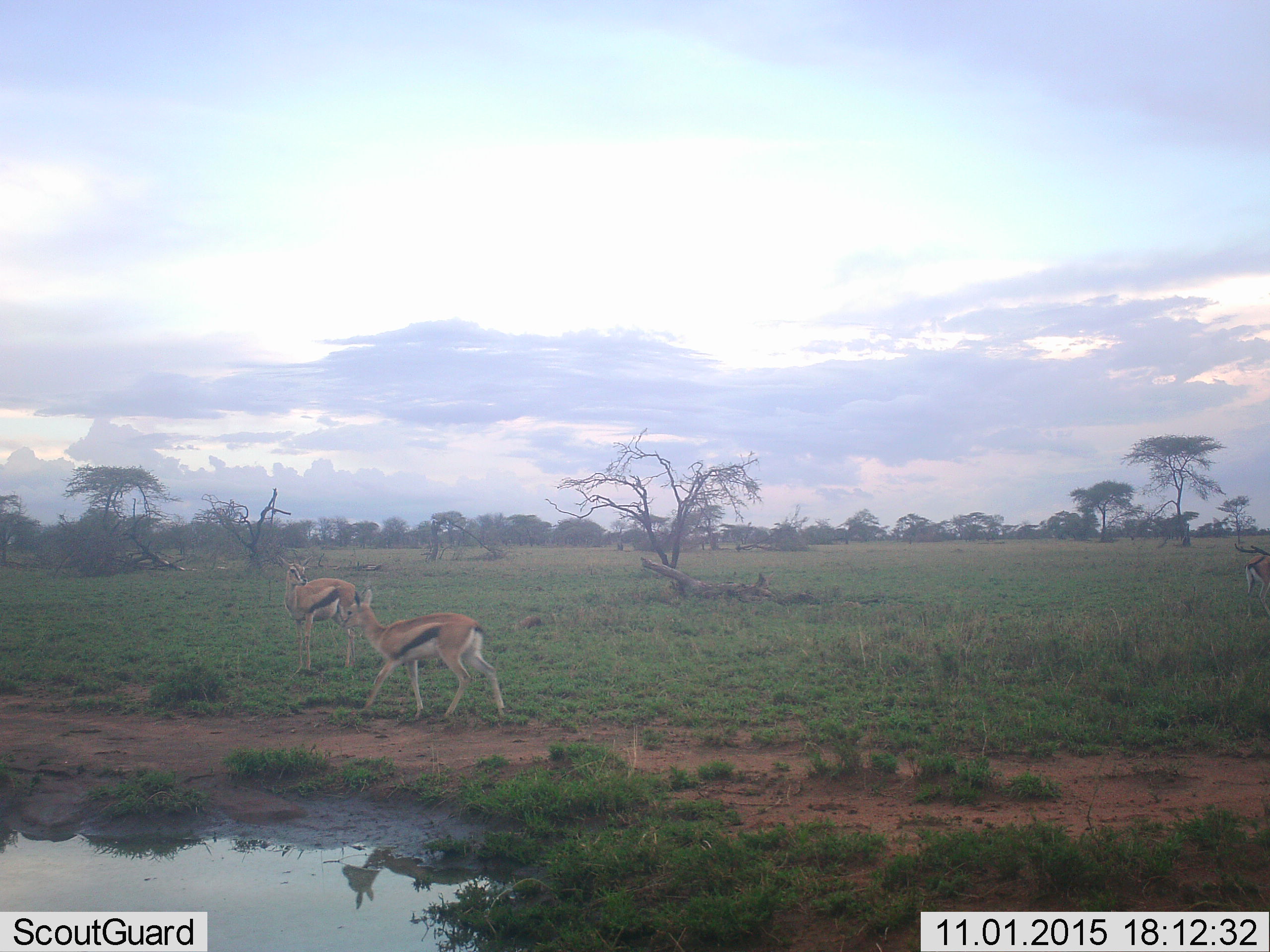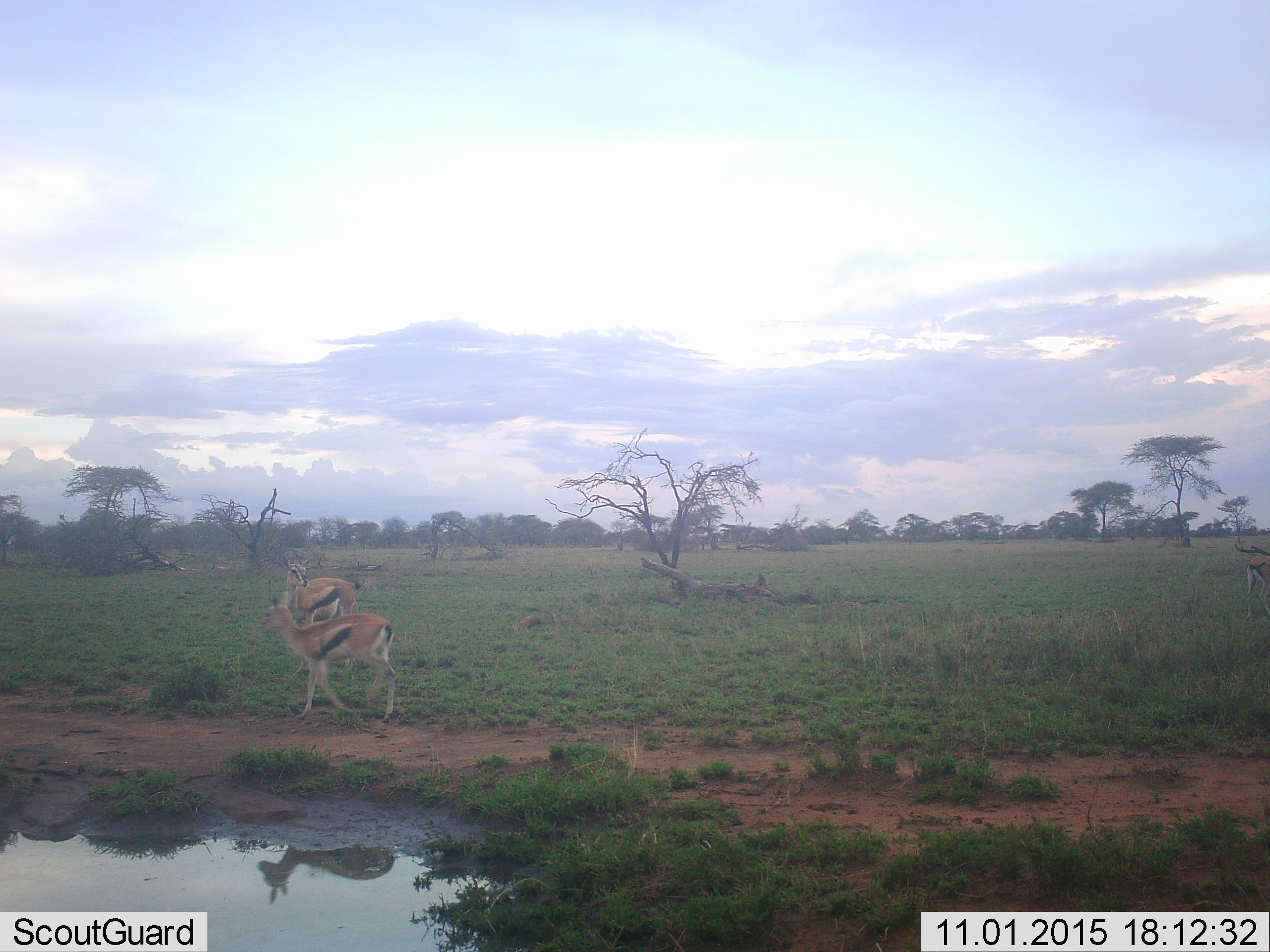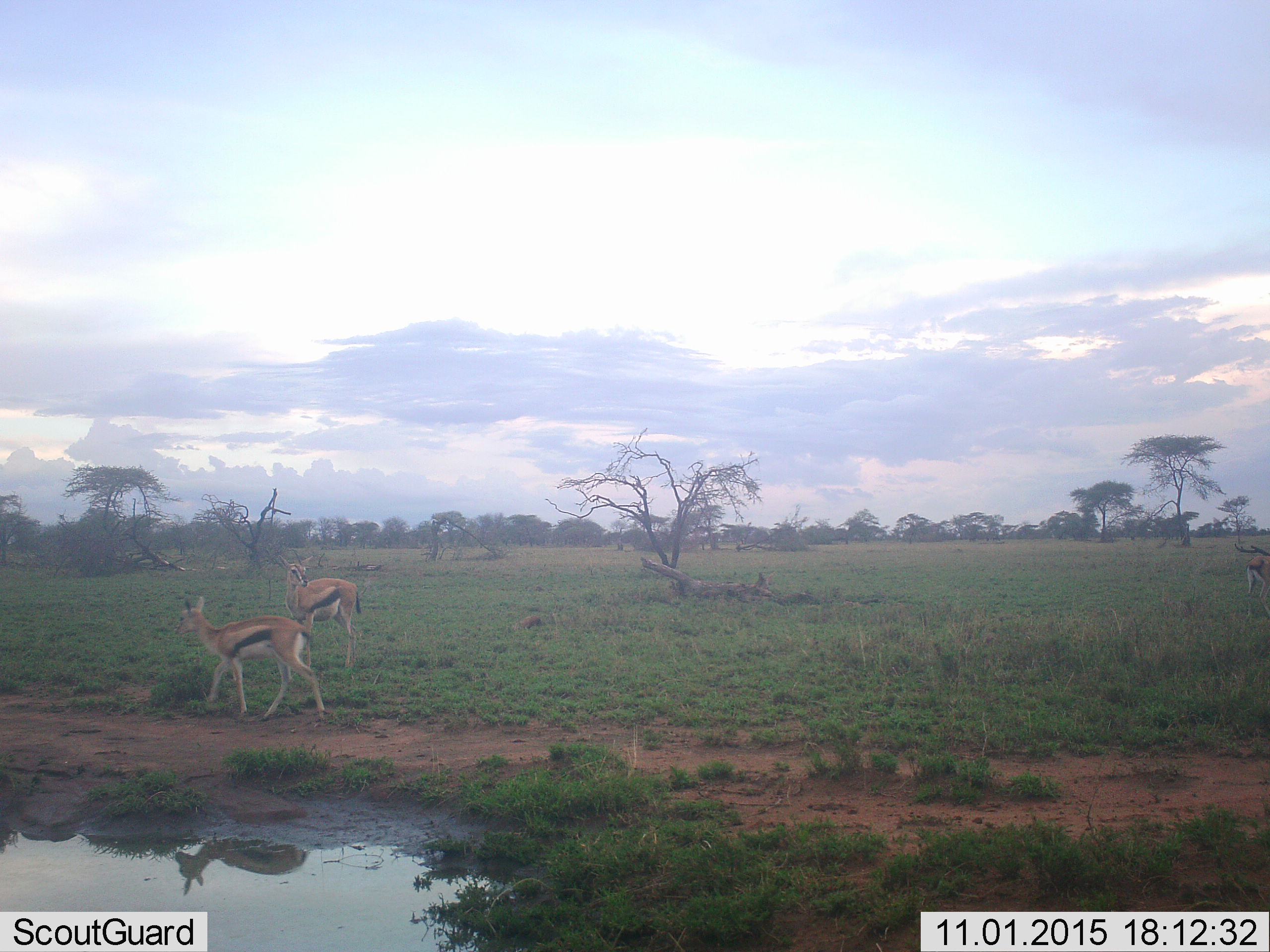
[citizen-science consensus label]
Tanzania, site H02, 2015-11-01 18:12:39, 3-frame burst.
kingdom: Animalia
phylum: Chordata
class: Mammalia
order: Artiodactyla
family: Bovidae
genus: Eudorcas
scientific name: Eudorcas thomsonii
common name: thomson's gazelle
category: gazellethomsons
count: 3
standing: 56%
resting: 0%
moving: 89%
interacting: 11%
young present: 0%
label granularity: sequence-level